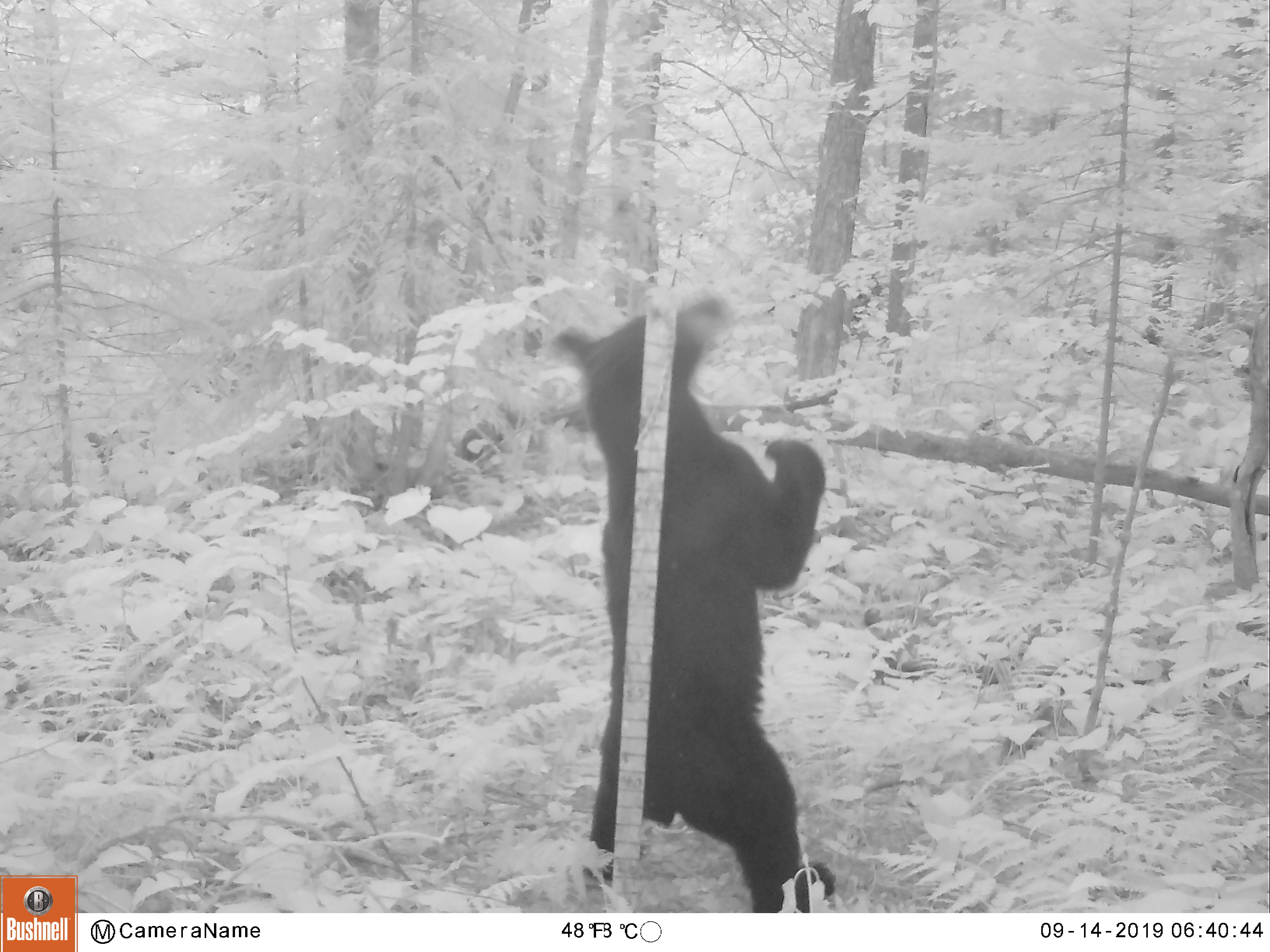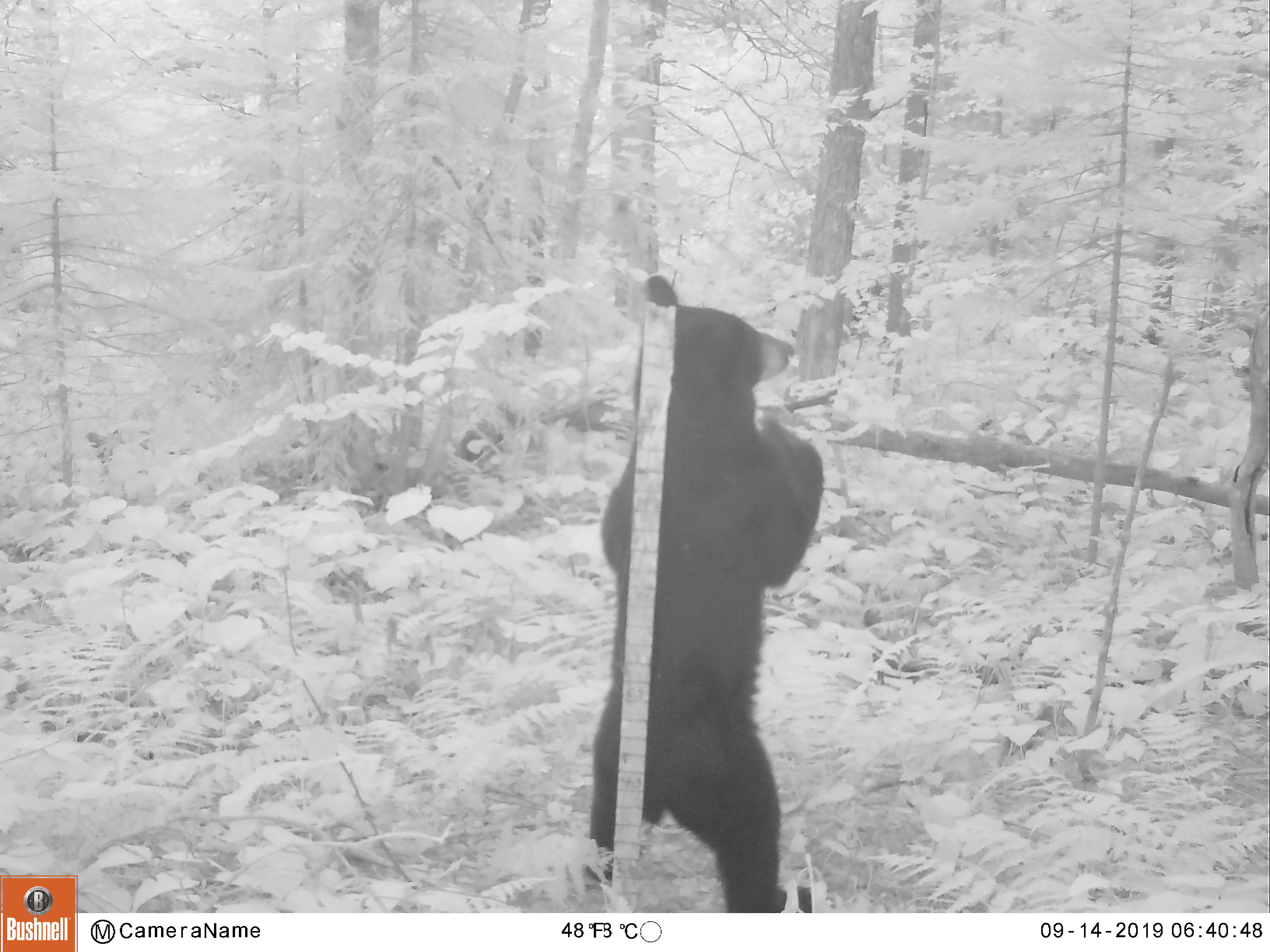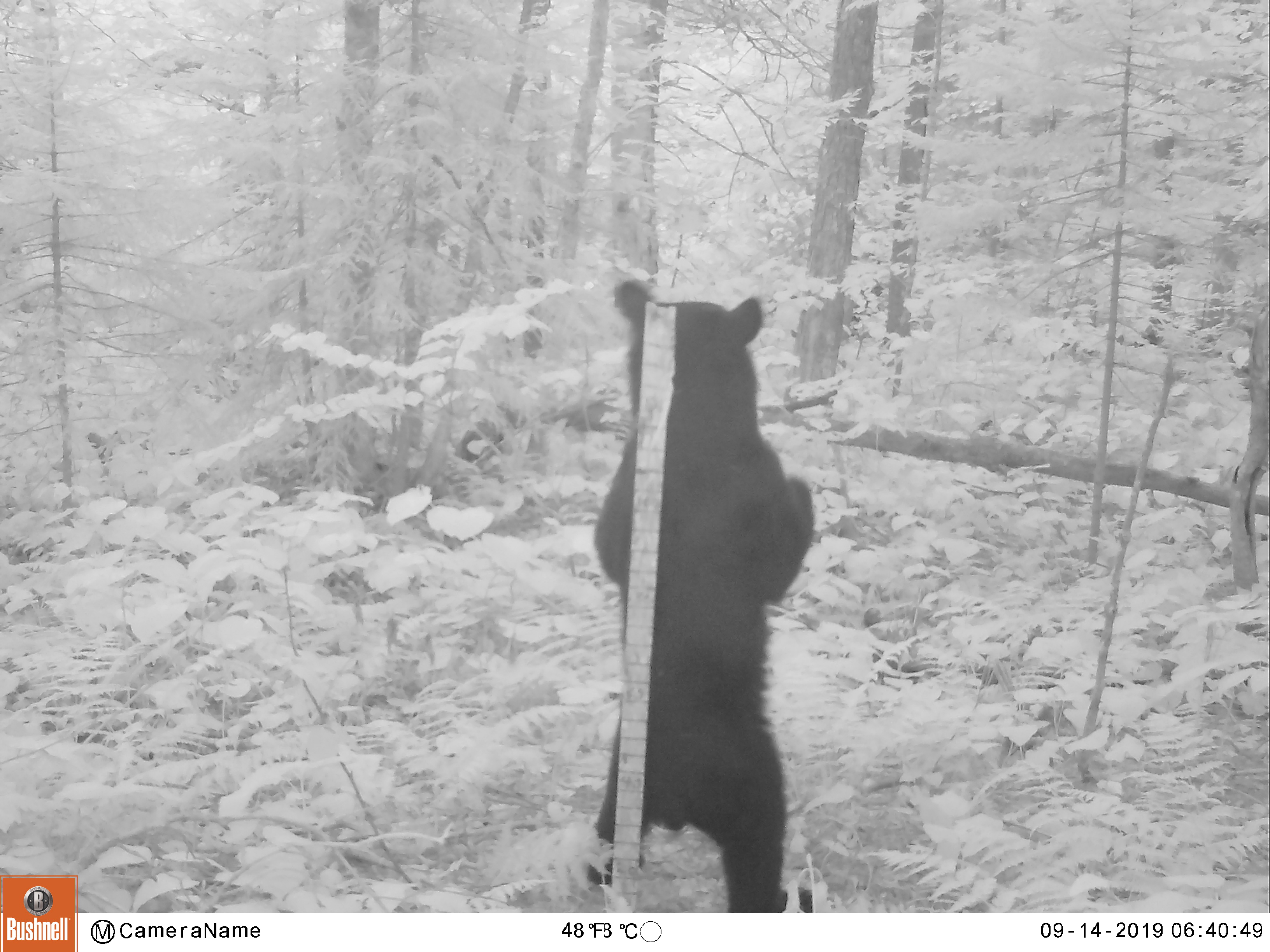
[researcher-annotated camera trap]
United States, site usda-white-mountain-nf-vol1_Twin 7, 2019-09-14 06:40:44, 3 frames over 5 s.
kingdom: Animalia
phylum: Chordata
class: Mammalia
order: Carnivora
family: Ursidae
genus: Ursus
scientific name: Ursus americanus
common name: black bear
Black bear (Ursus americanus).